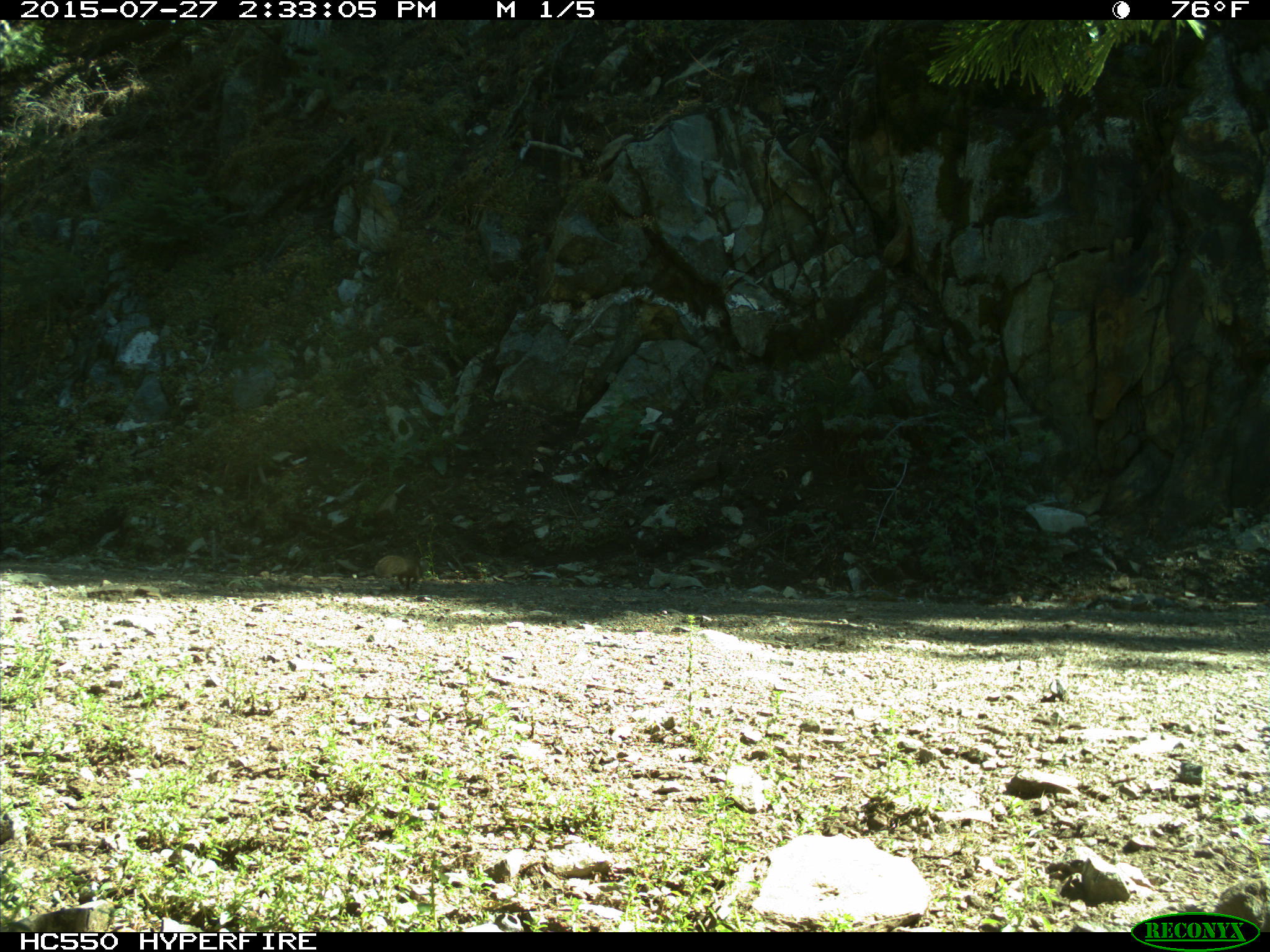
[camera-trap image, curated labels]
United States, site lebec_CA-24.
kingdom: Animalia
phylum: Chordata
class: Mammalia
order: Rodentia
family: Sciuridae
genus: Otospermophilus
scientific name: Otospermophilus beecheyi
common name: california ground squirrel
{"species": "Otospermophilus beecheyi (california ground squirrel)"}